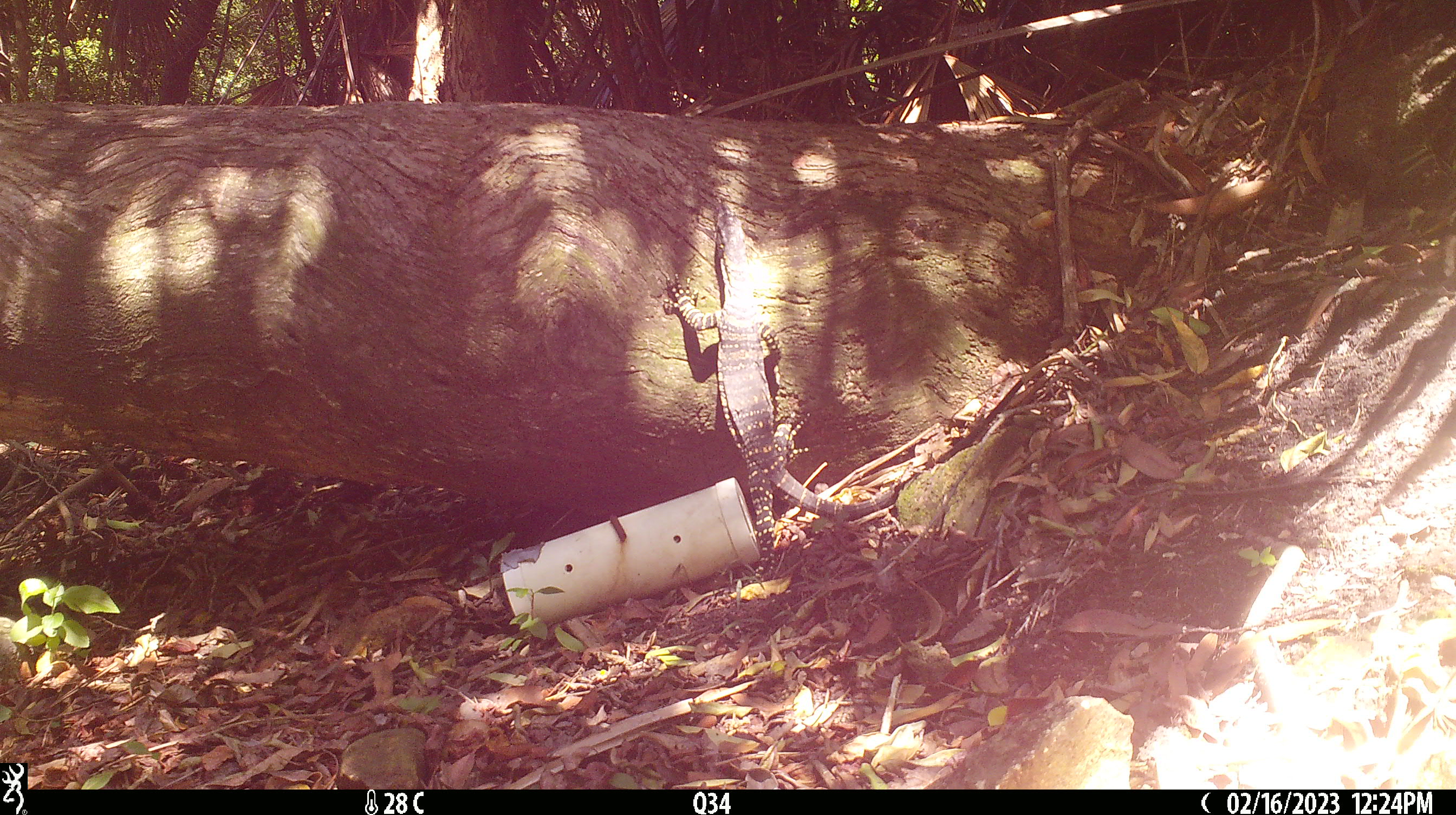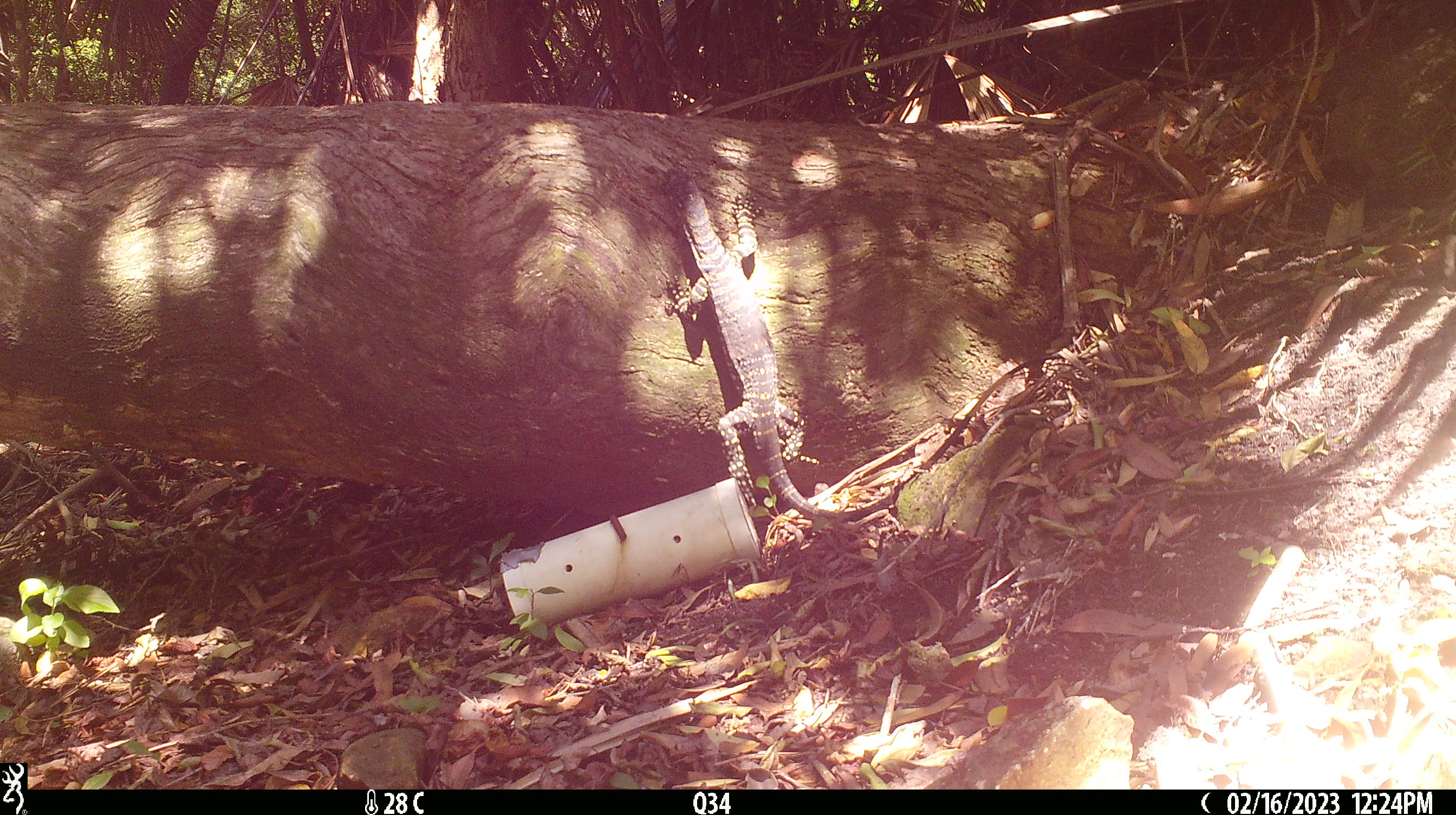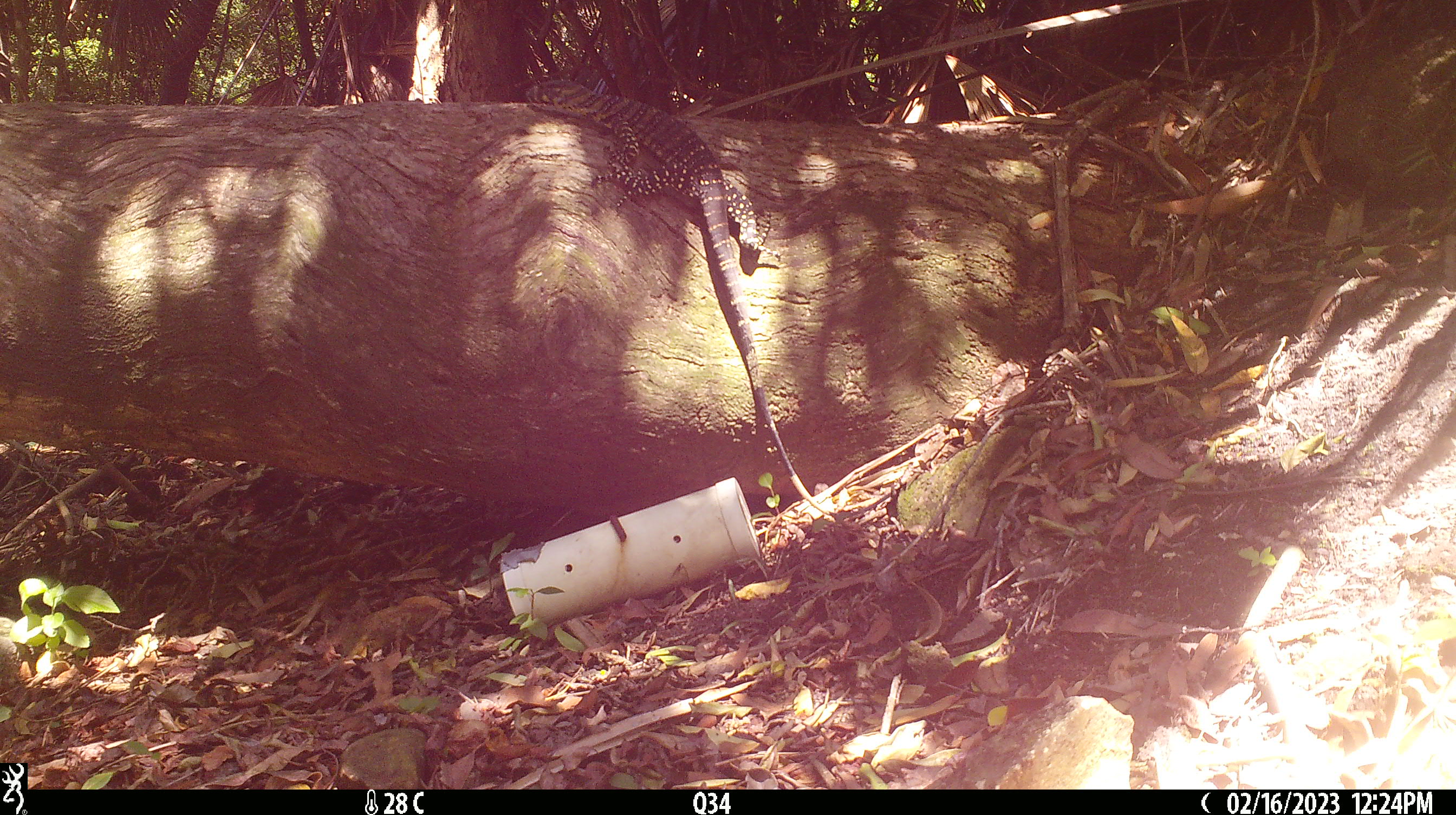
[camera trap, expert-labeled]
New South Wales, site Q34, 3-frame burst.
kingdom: Animalia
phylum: Chordata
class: Reptilia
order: Squamata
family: Varanidae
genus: Varanus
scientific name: Varanus varius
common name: lace monitor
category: goanna